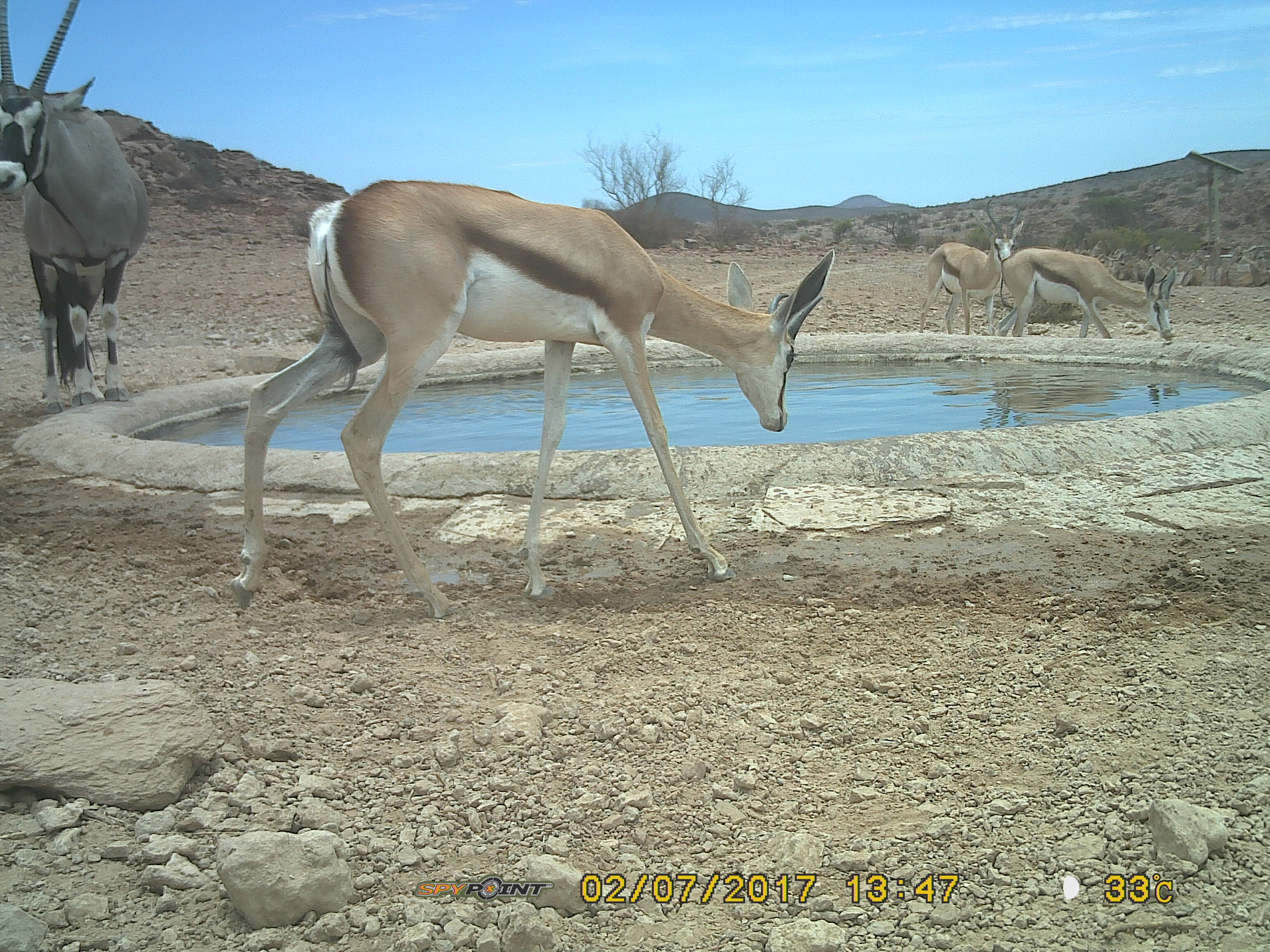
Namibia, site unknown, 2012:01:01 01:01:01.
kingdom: Animalia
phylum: Chordata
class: Mammalia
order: Artiodactyla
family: Bovidae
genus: Oryx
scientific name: Oryx gazella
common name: gemsbok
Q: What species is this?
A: Oryx gazella (gemsbok).